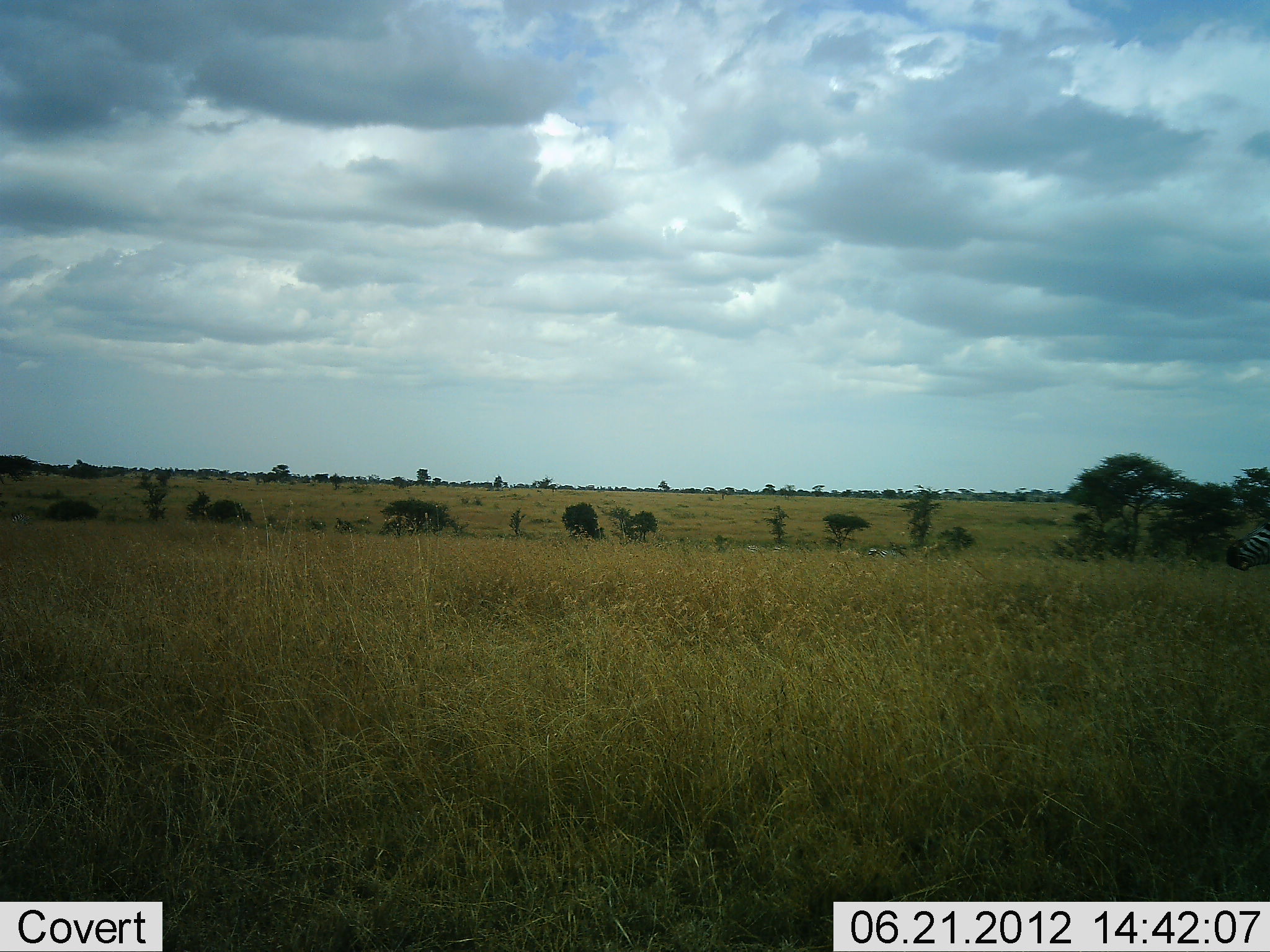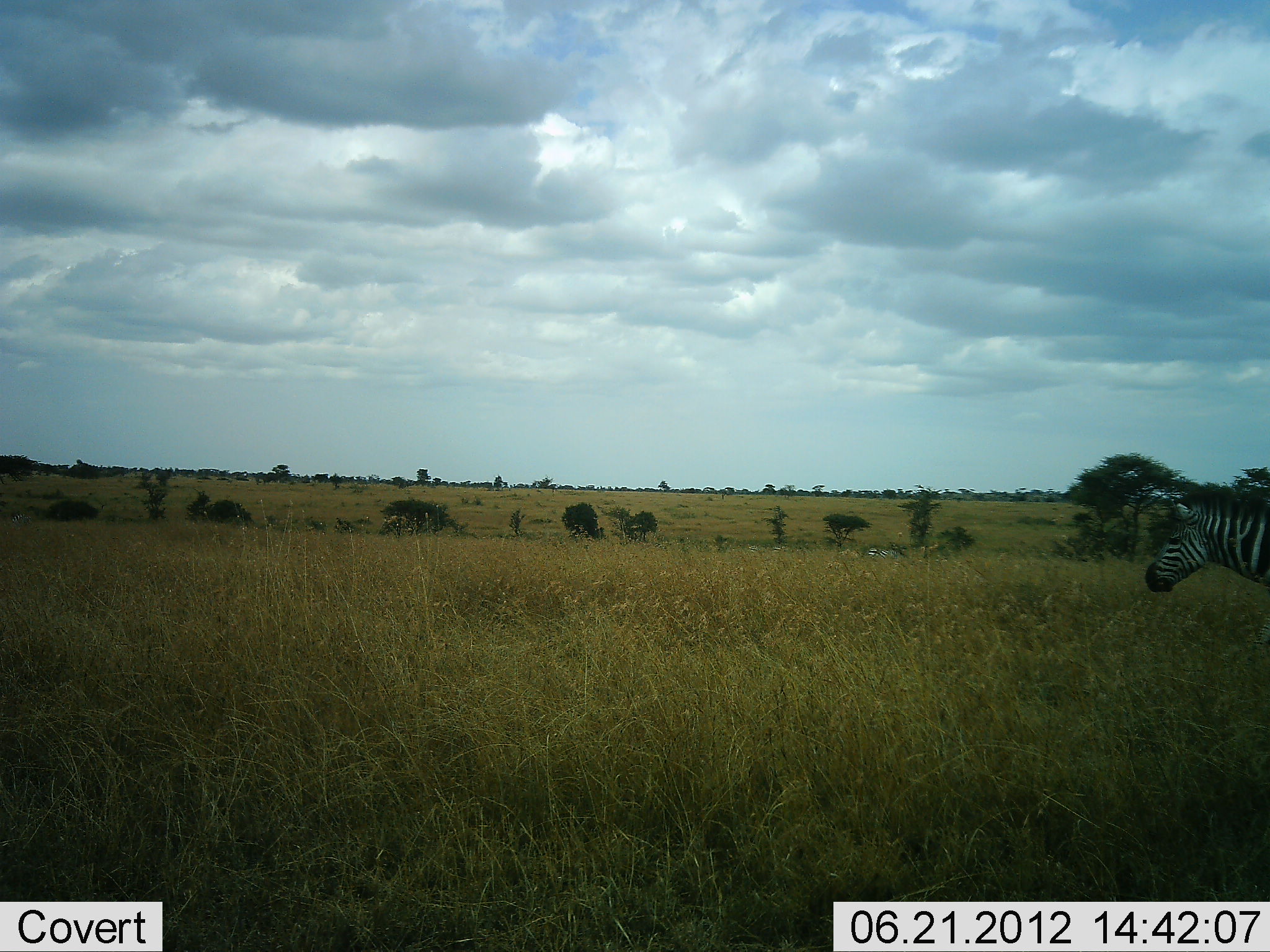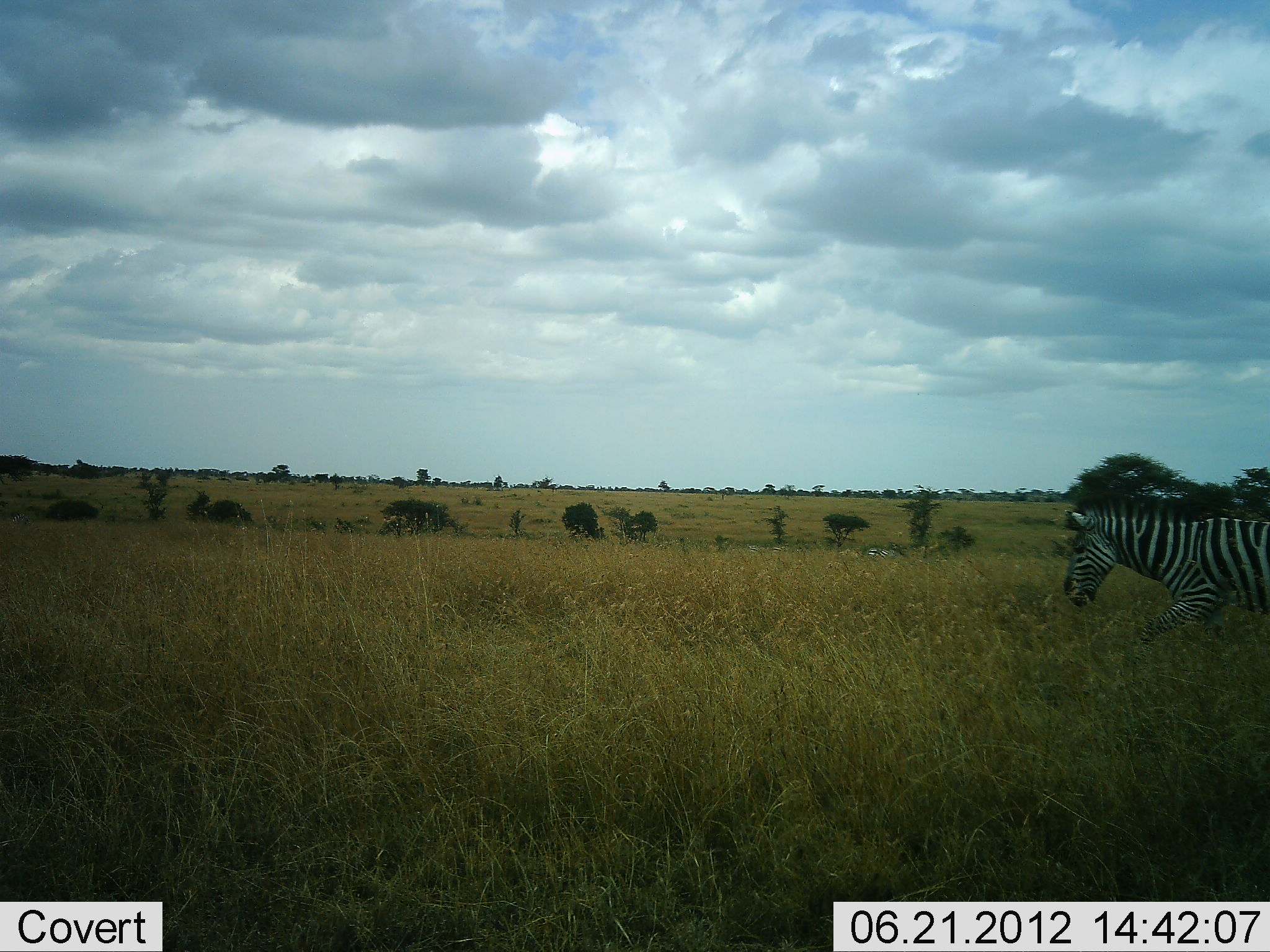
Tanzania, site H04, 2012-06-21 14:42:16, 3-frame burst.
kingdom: Animalia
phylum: Chordata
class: Mammalia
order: Perissodactyla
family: Equidae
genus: Equus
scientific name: Equus quagga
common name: plains zebra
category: zebra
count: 1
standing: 0%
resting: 0%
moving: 100%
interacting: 0%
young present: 0%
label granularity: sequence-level